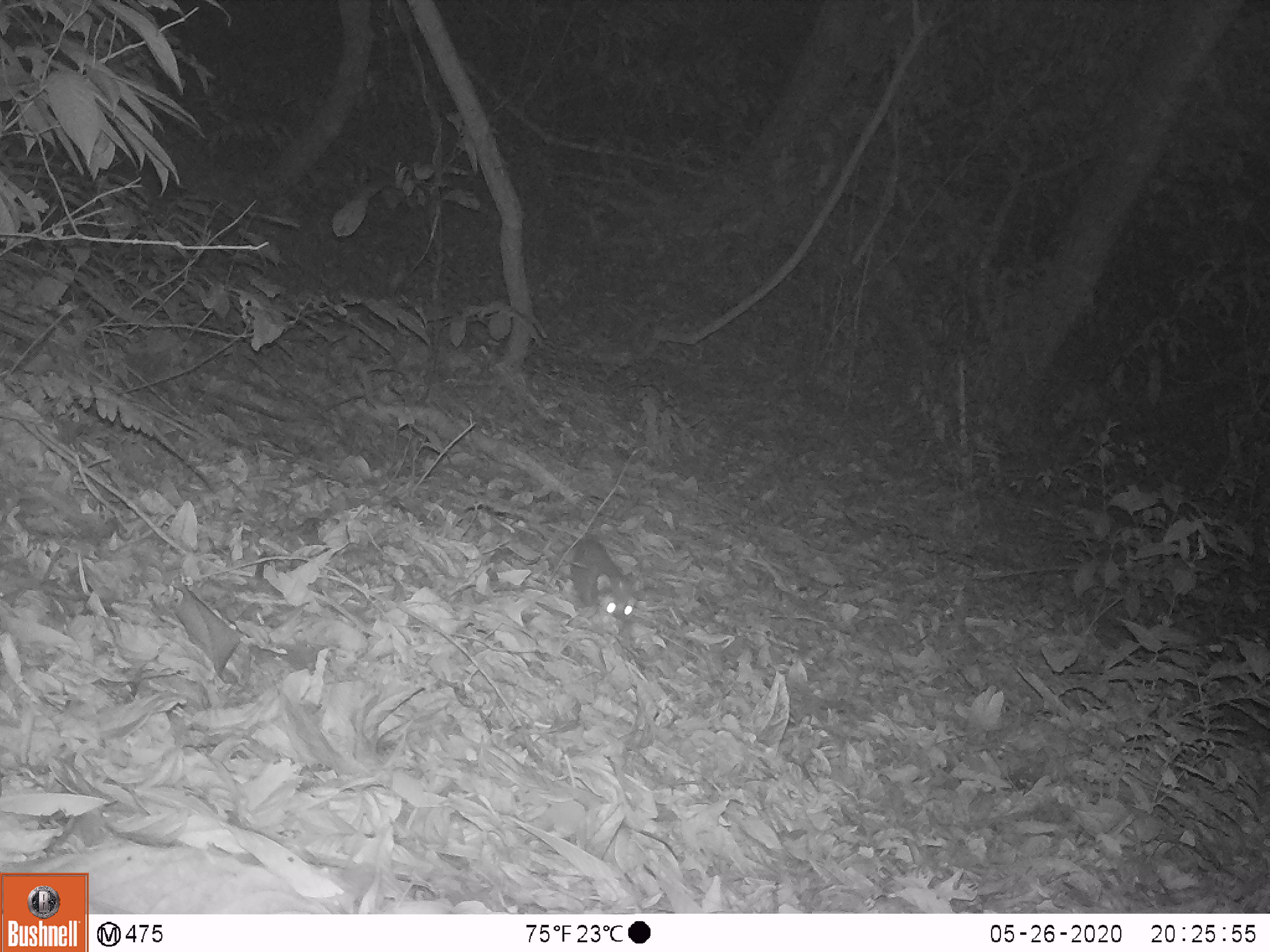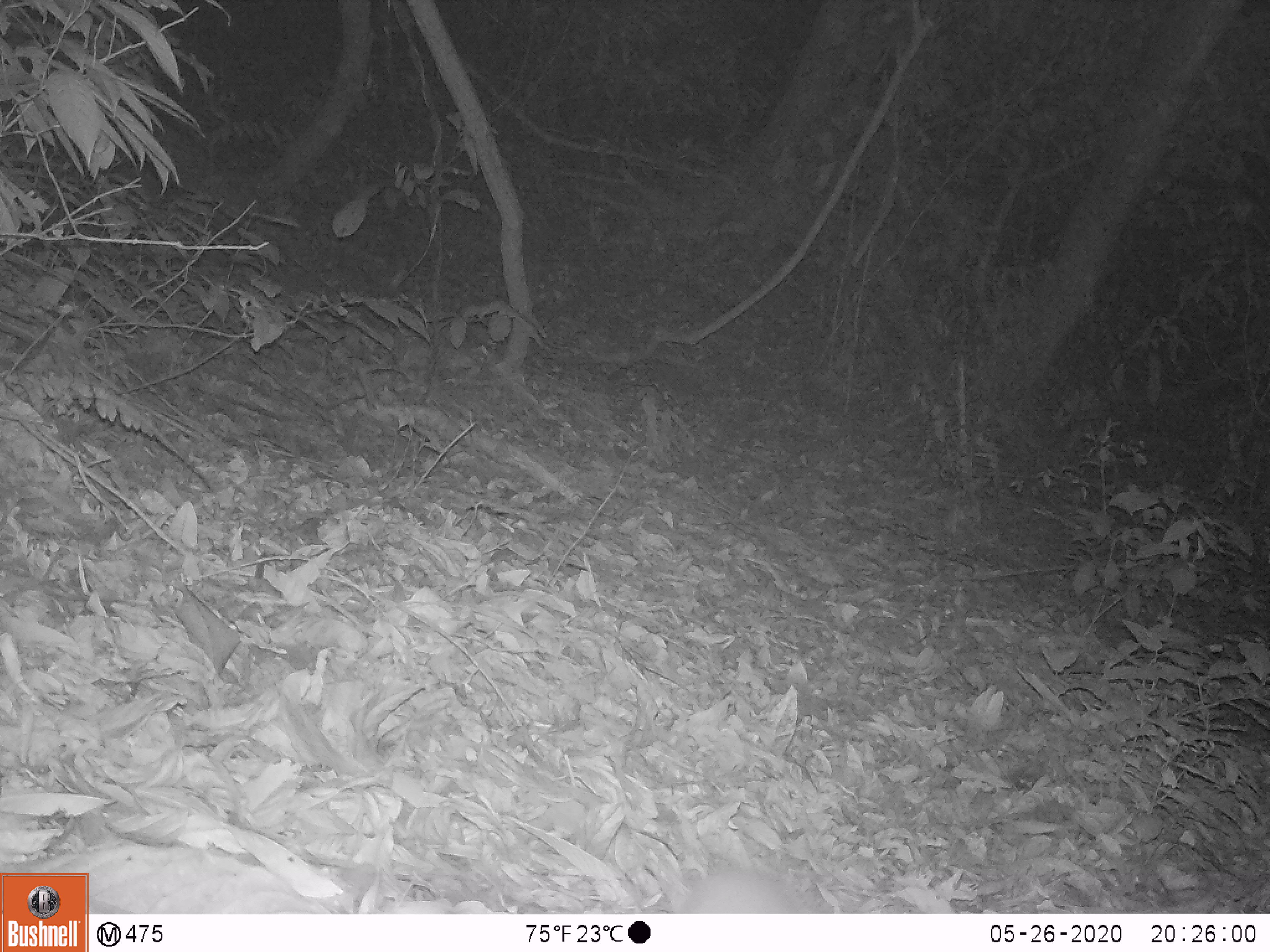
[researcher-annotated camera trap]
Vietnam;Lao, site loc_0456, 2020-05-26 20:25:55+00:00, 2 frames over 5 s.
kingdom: Animalia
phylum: Chordata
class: Mammalia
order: Carnivora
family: Mustelidae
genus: Melogale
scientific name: Melogale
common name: ferret badger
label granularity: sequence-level